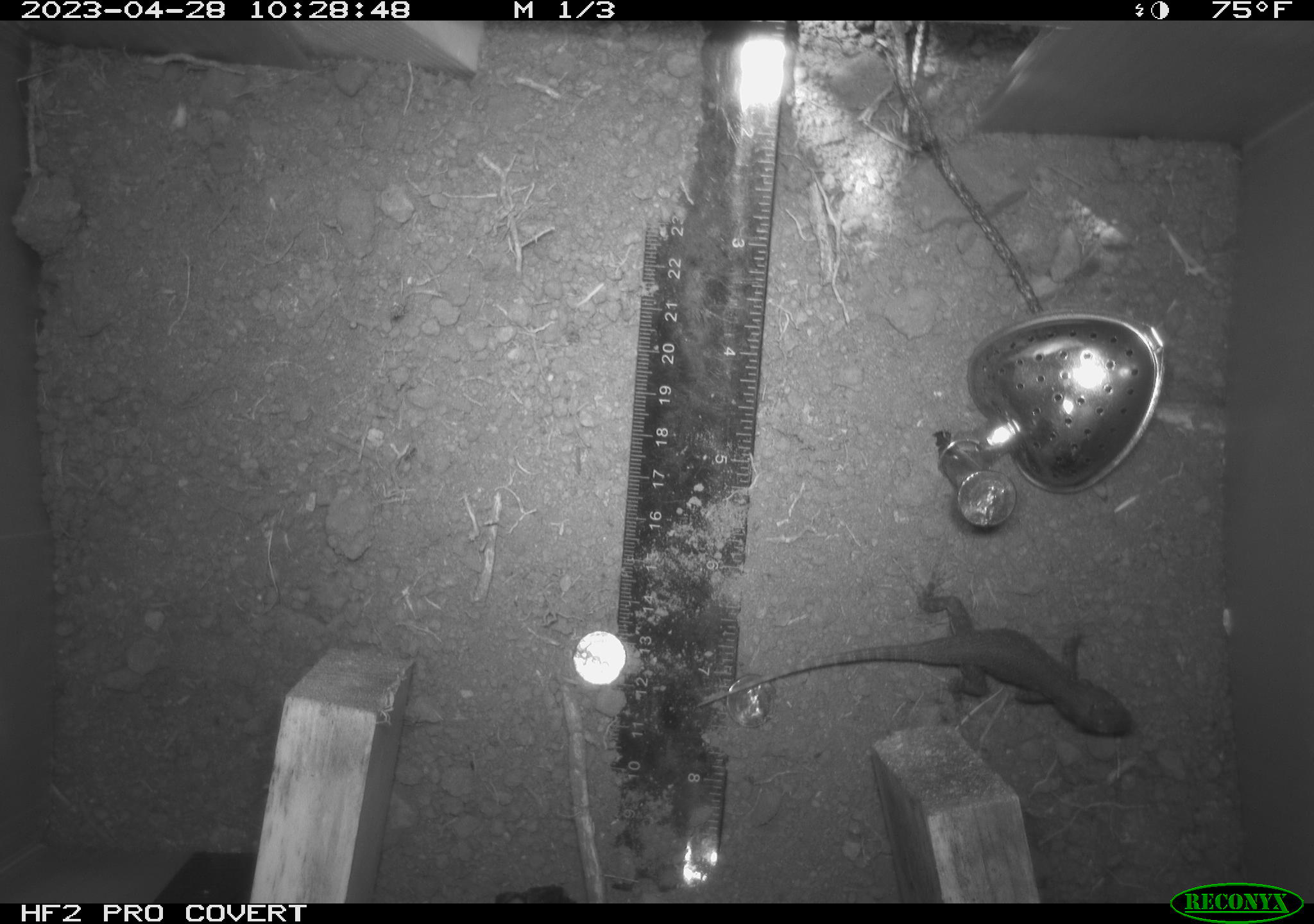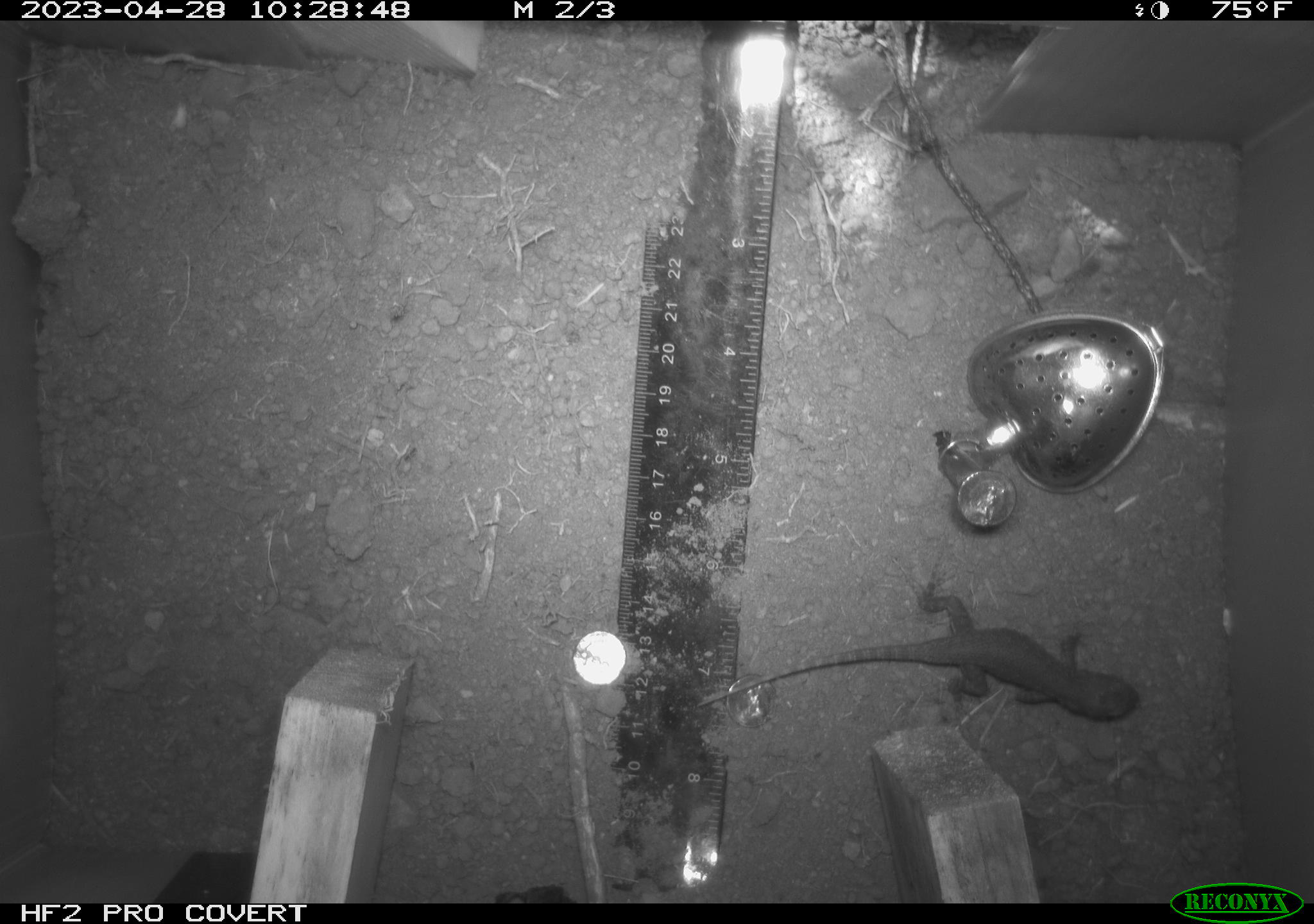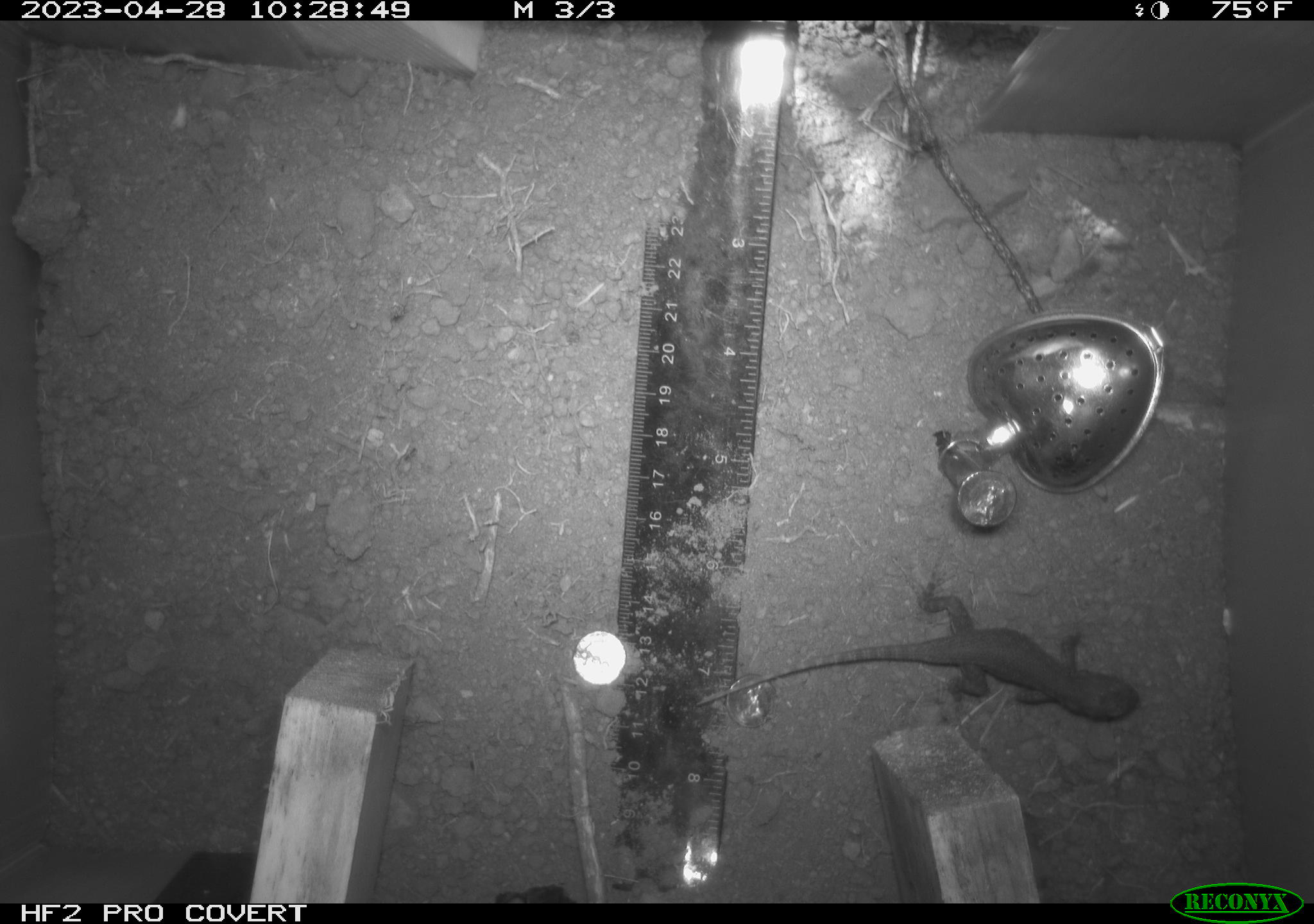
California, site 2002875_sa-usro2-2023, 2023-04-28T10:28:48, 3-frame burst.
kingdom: Animalia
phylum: Chordata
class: Reptilia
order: Squamata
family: Phrynosomatidae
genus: Sceloporus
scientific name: Sceloporus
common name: spiny lizards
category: sceloporus species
Sceloporus species (spiny lizards) (Sceloporus).